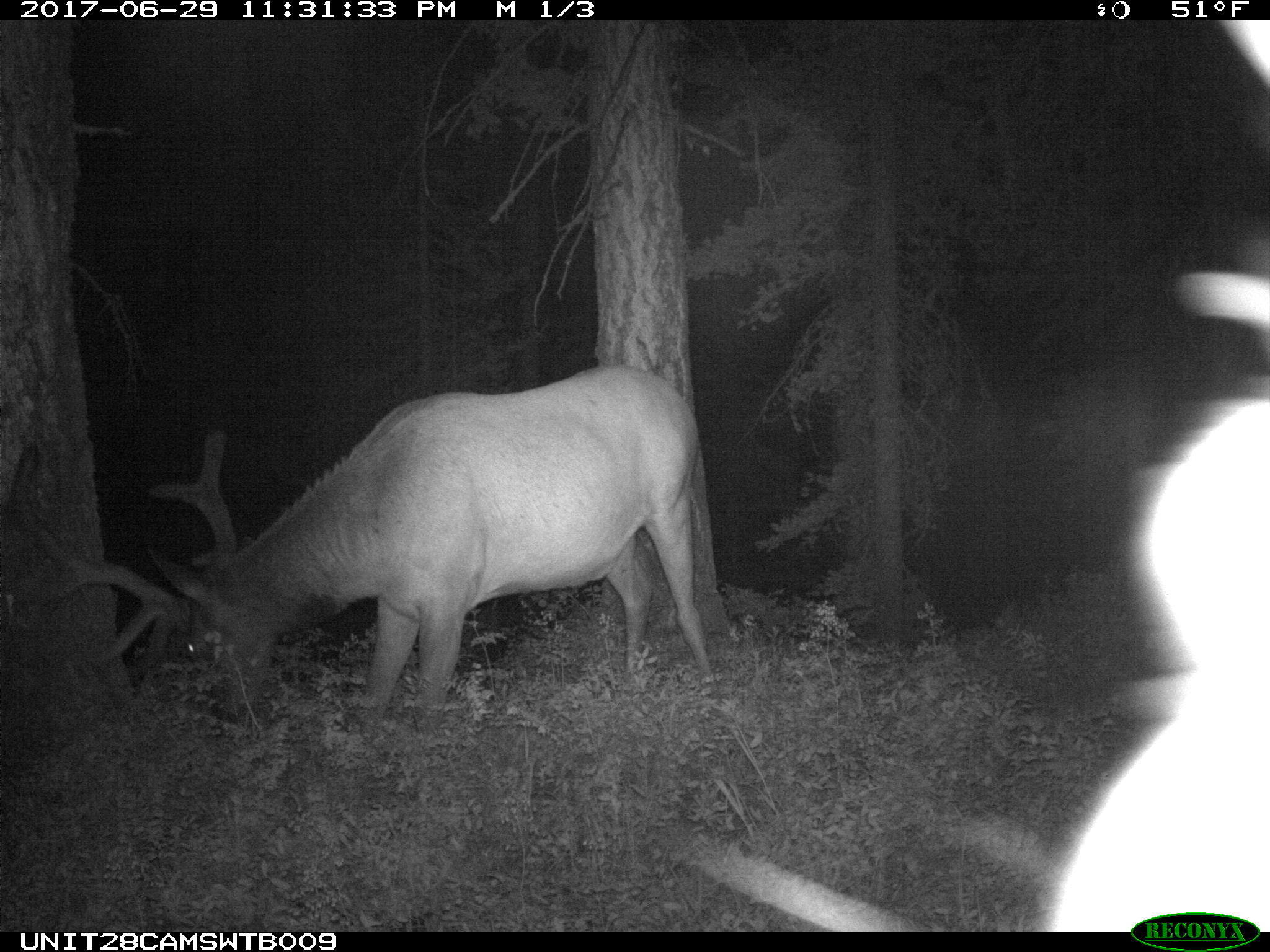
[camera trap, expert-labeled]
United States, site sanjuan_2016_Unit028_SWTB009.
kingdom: Animalia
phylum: Chordata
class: Mammalia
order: Artiodactyla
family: Cervidae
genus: Cervus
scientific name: Cervus elaphus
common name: red deer